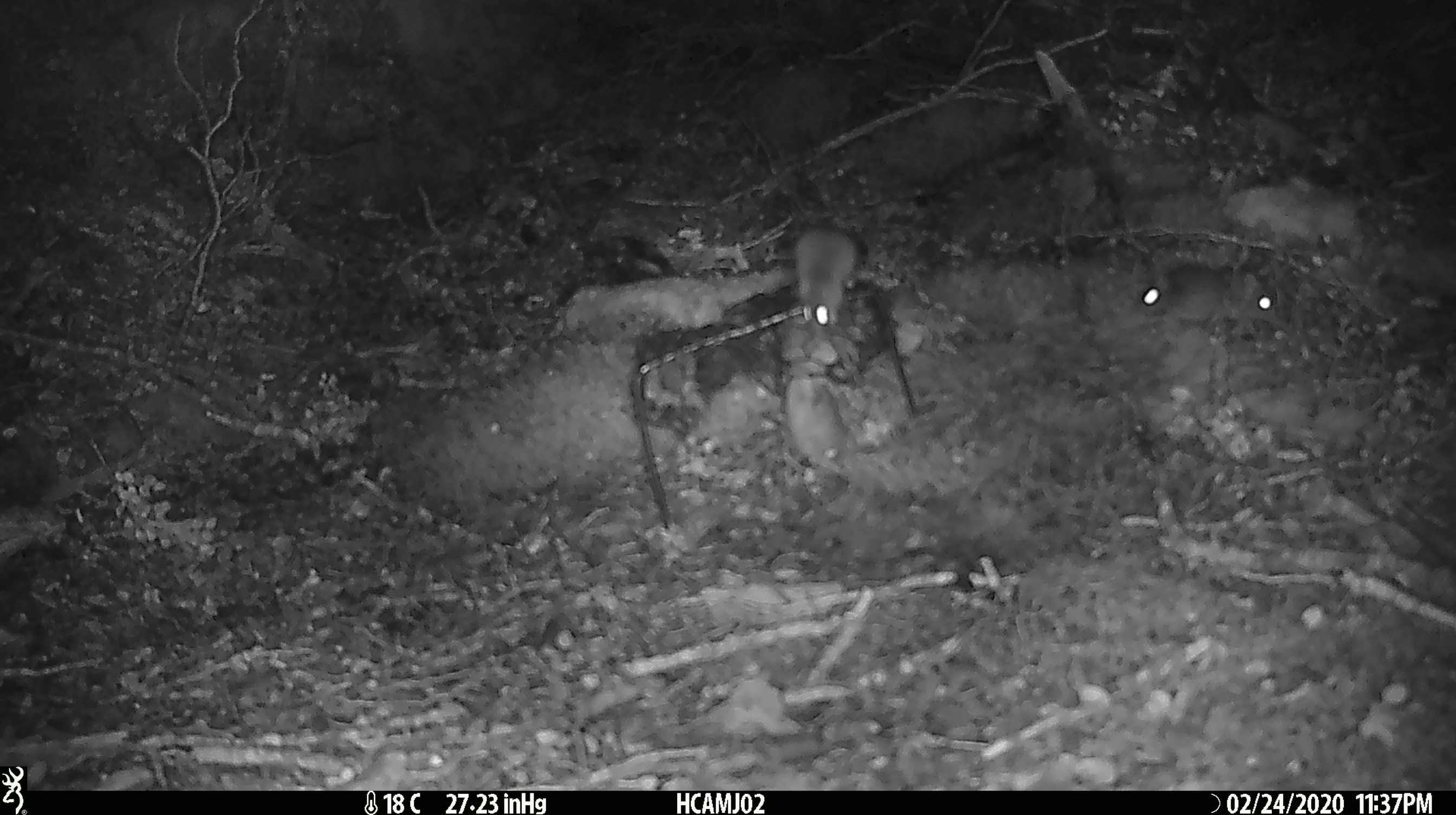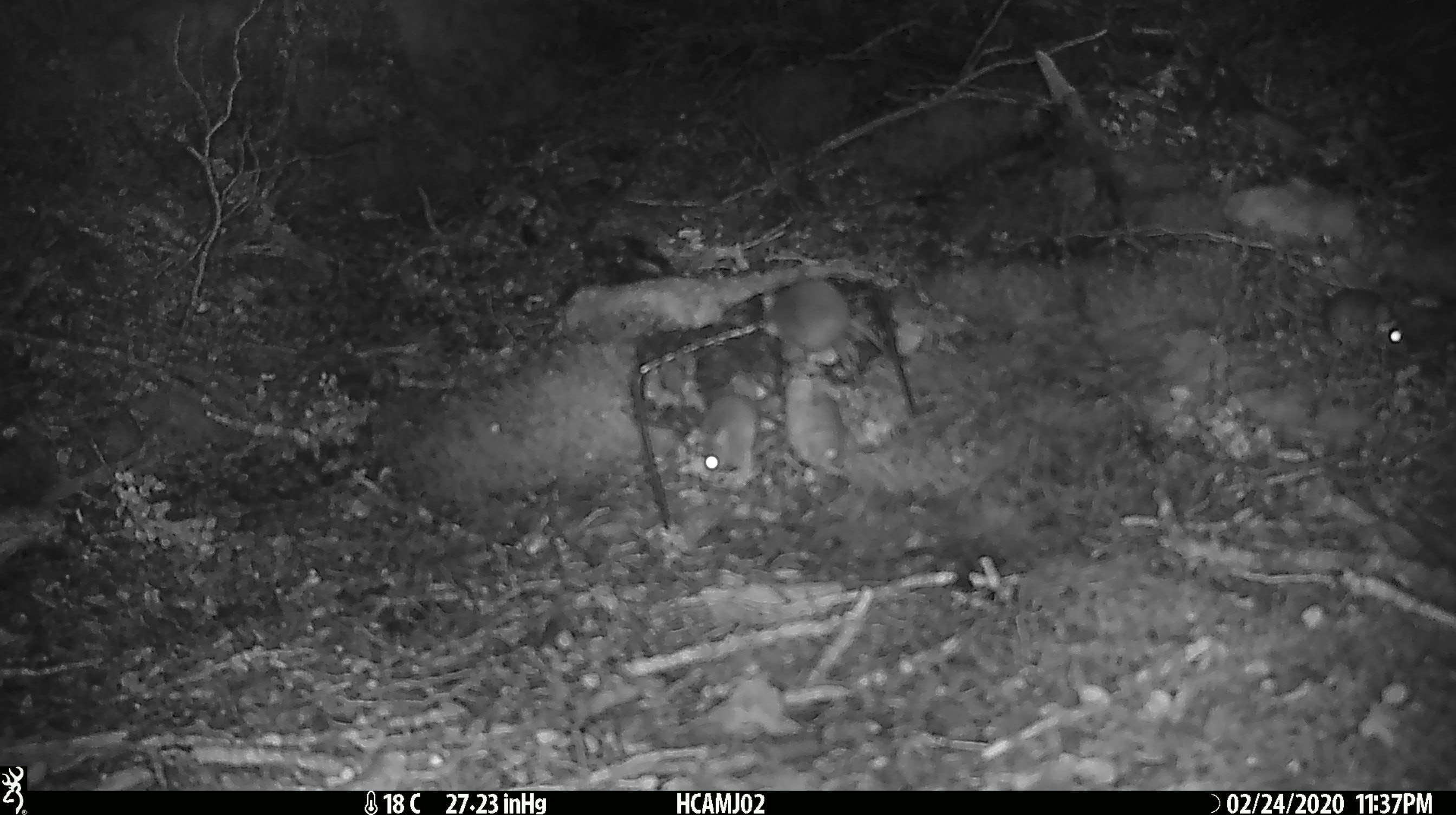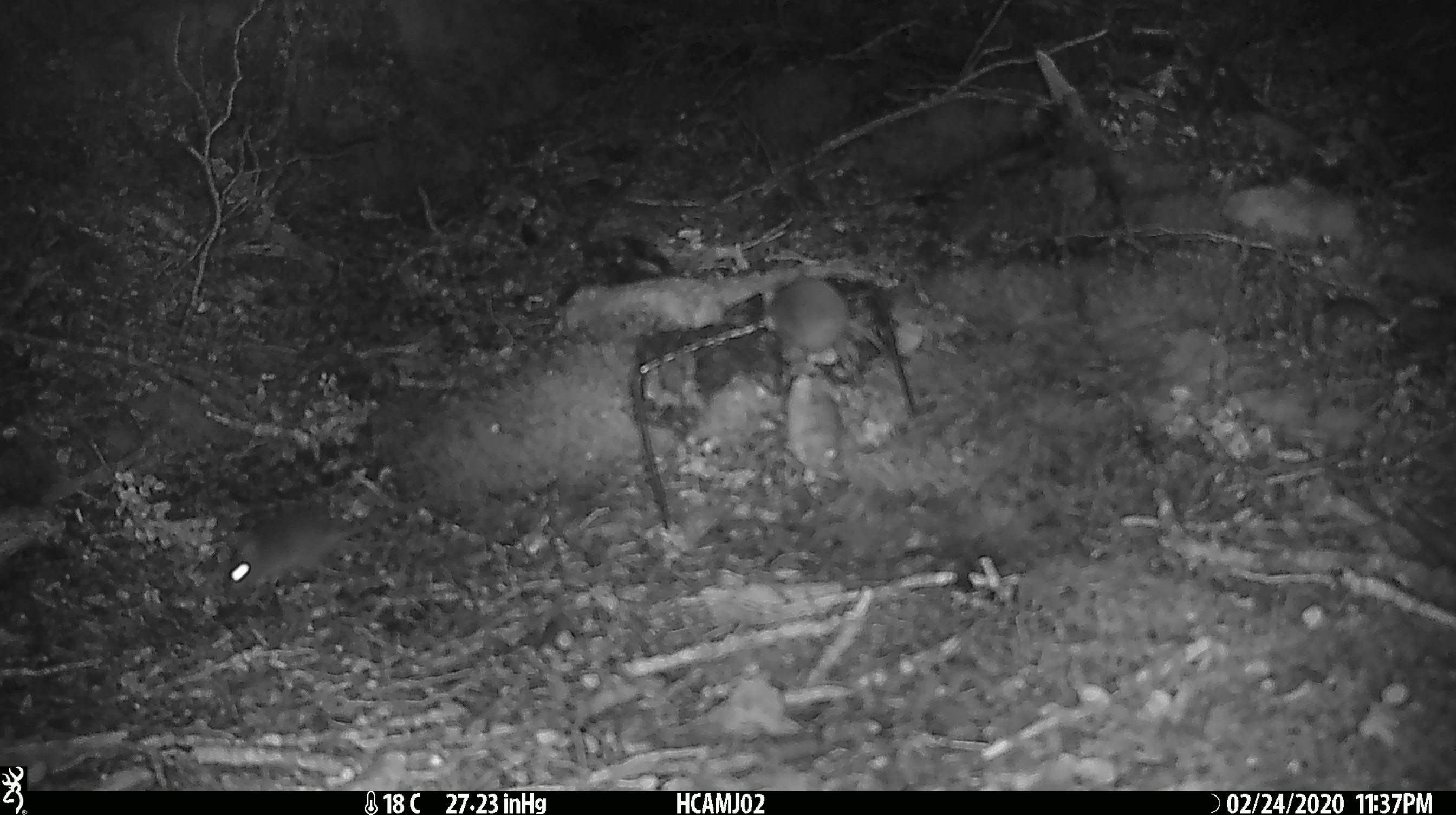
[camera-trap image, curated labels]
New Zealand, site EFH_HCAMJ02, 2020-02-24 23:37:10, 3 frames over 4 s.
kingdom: Animalia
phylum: Chordata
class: Mammalia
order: Rodentia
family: Muridae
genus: Mus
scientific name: Mus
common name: mouse